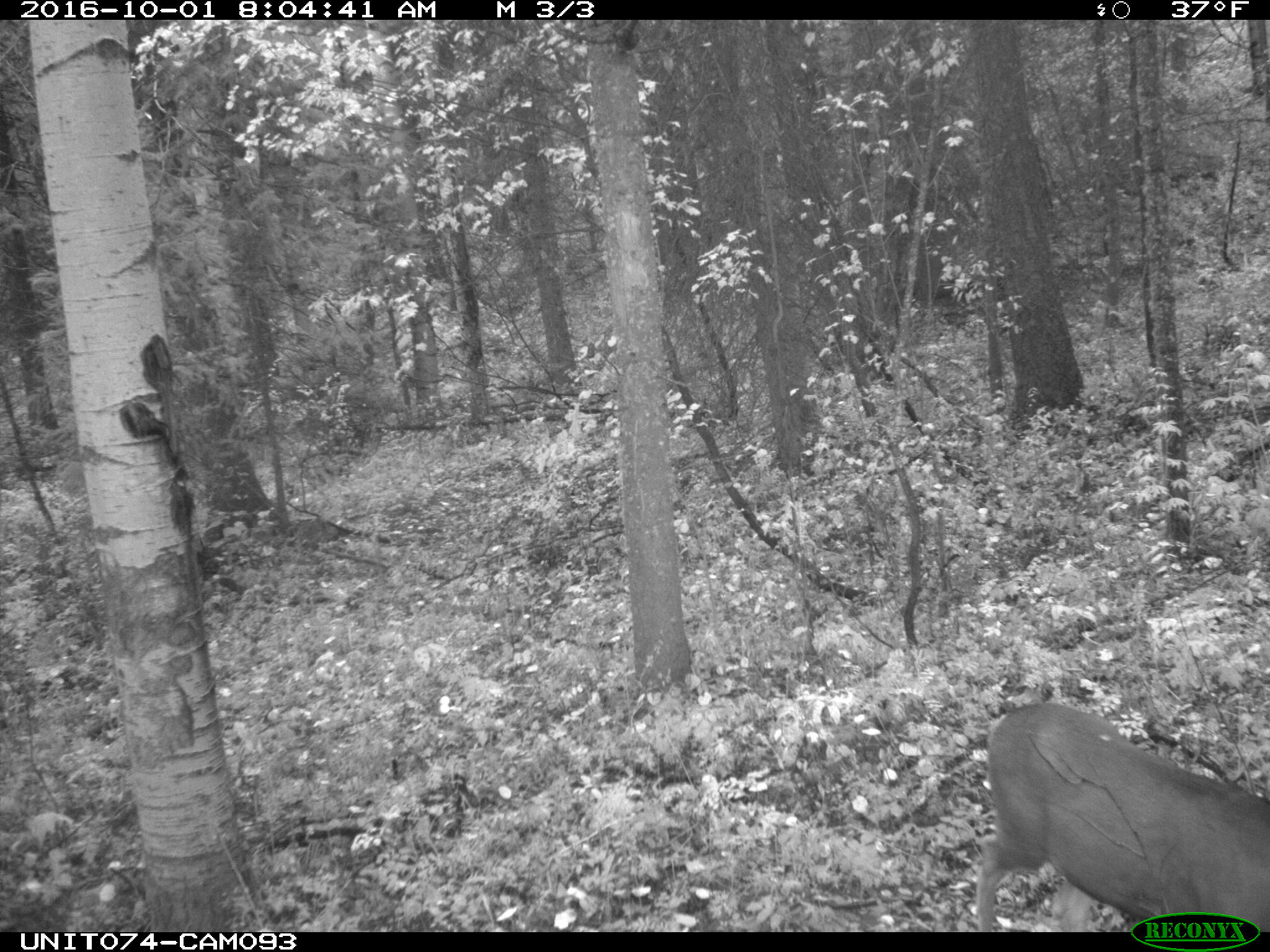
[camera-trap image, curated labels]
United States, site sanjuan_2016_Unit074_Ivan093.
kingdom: Animalia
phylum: Chordata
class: Mammalia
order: Artiodactyla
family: Cervidae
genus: Odocoileus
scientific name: Odocoileus hemionus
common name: mule deer